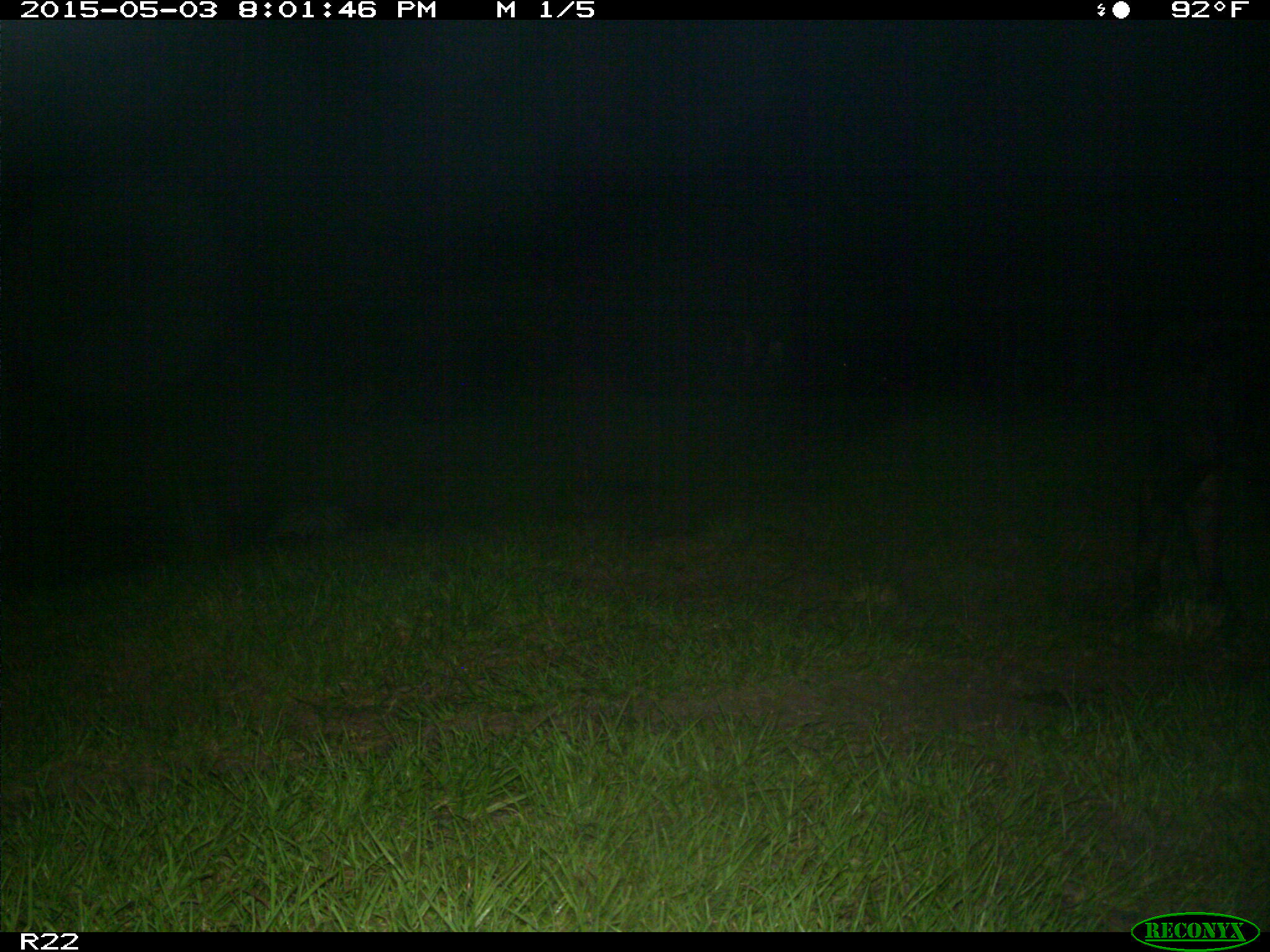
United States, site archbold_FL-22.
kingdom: Animalia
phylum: Chordata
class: Mammalia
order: Artiodactyla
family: Bovidae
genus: Bos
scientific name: Bos taurus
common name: domestic cow